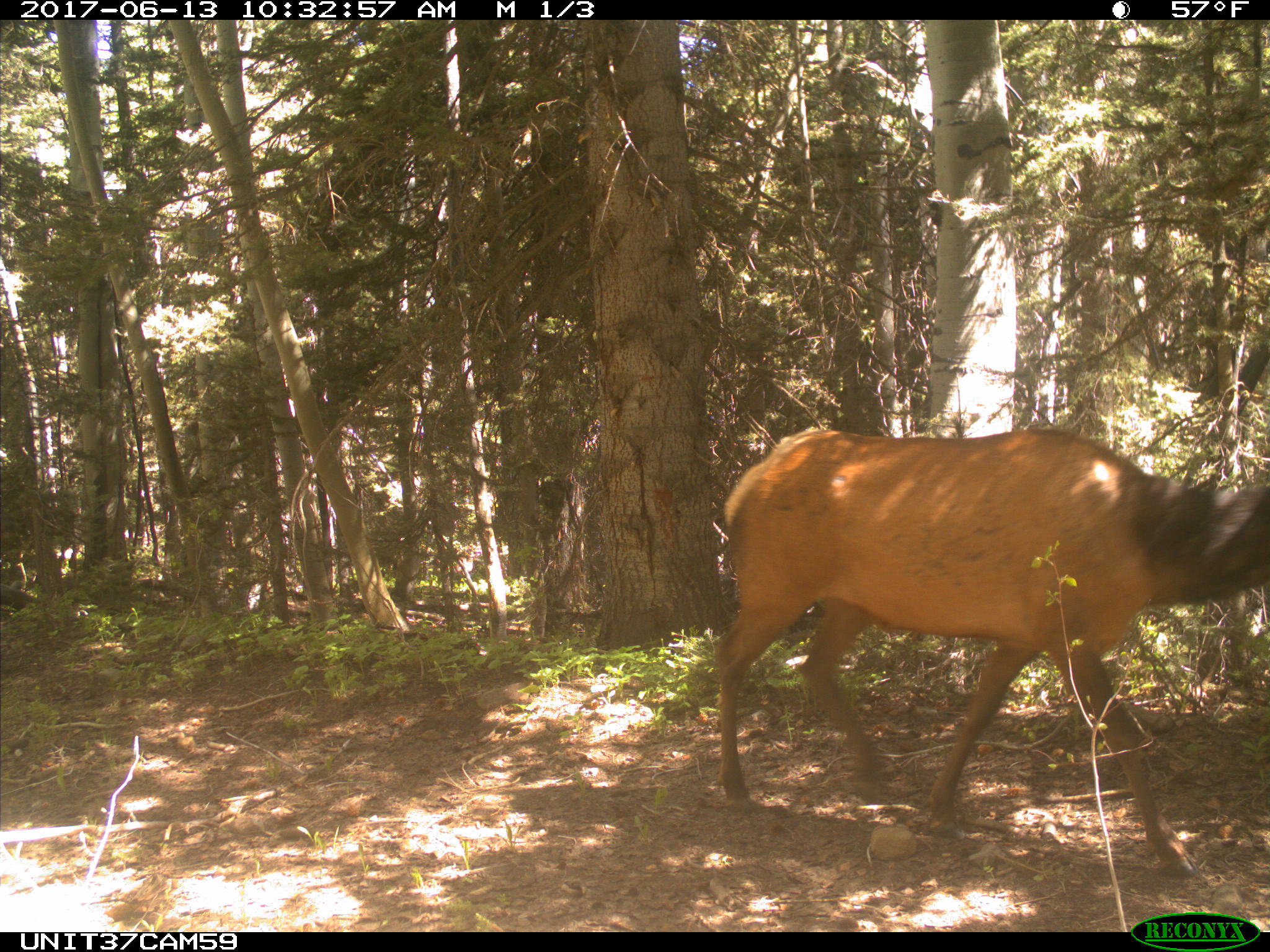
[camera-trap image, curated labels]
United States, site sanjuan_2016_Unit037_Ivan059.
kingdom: Animalia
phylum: Chordata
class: Mammalia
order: Artiodactyla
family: Cervidae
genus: Cervus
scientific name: Cervus elaphus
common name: red deer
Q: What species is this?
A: Cervus elaphus (red deer).